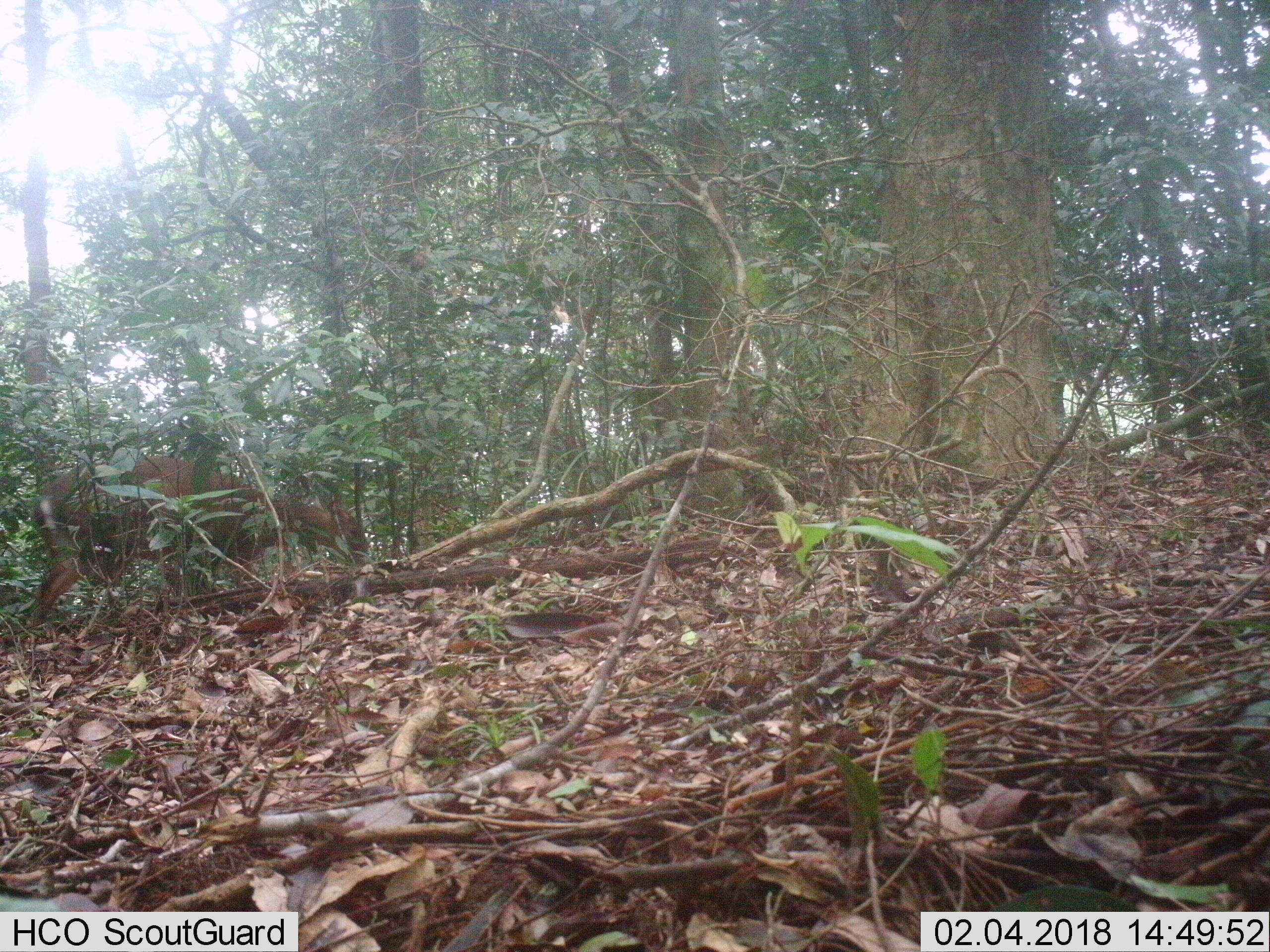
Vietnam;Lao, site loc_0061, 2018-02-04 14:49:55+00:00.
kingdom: Animalia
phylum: Chordata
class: Mammalia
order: Artiodactyla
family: Cervidae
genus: Muntiacus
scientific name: Muntiacus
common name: muntjacs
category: unidentified muntjac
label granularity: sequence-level